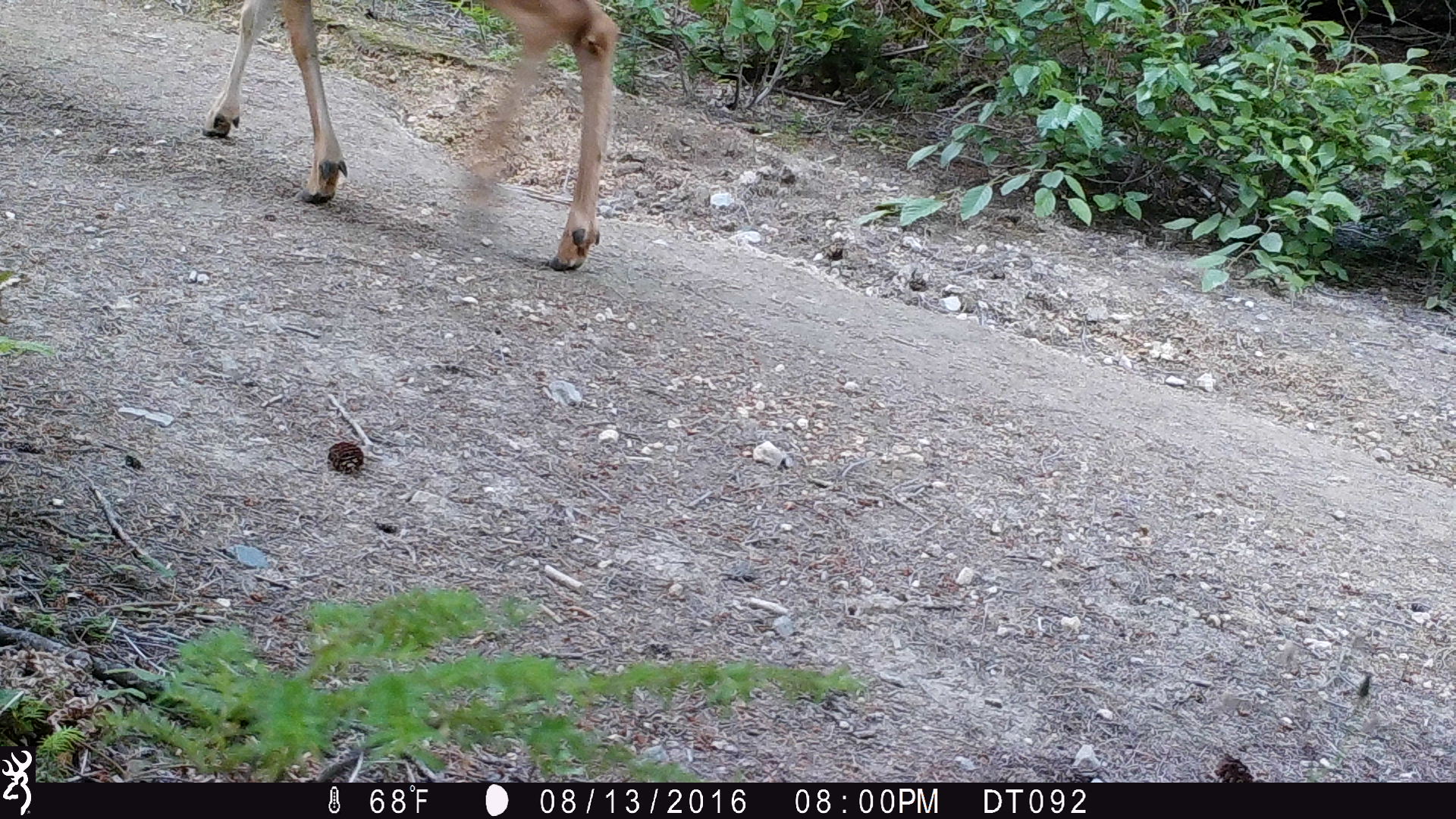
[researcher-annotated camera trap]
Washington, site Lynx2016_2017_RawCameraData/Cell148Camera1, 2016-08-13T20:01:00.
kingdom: Animalia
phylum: Chordata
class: Mammalia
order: Artiodactyla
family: Cervidae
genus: Odocoileus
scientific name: Odocoileus hemionus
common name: mule deer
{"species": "Odocoileus hemionus (mule deer)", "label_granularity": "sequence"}